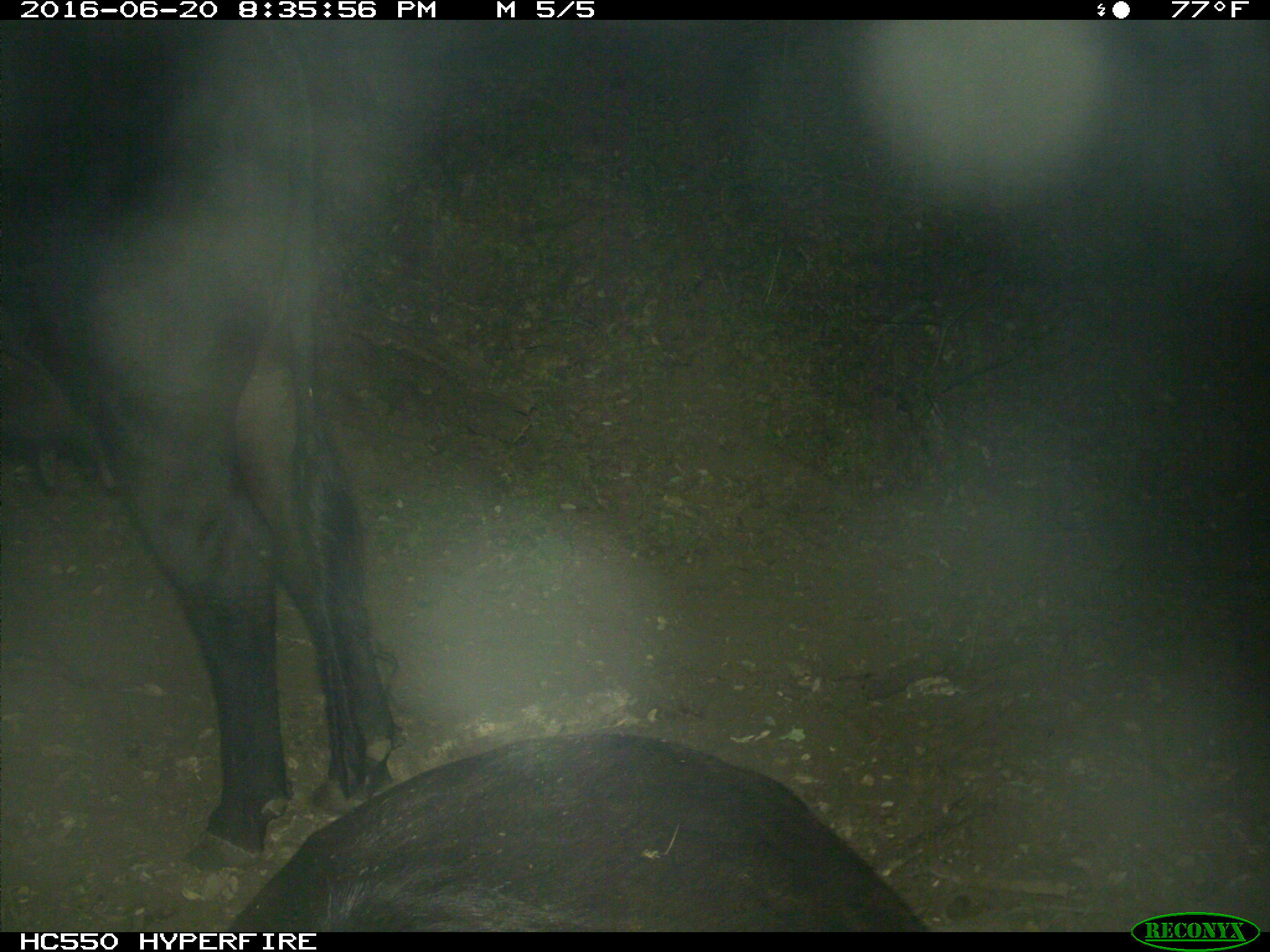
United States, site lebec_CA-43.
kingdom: Animalia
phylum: Chordata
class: Mammalia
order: Artiodactyla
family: Bovidae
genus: Bos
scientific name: Bos taurus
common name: domestic cow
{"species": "Bos taurus (domestic cow)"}